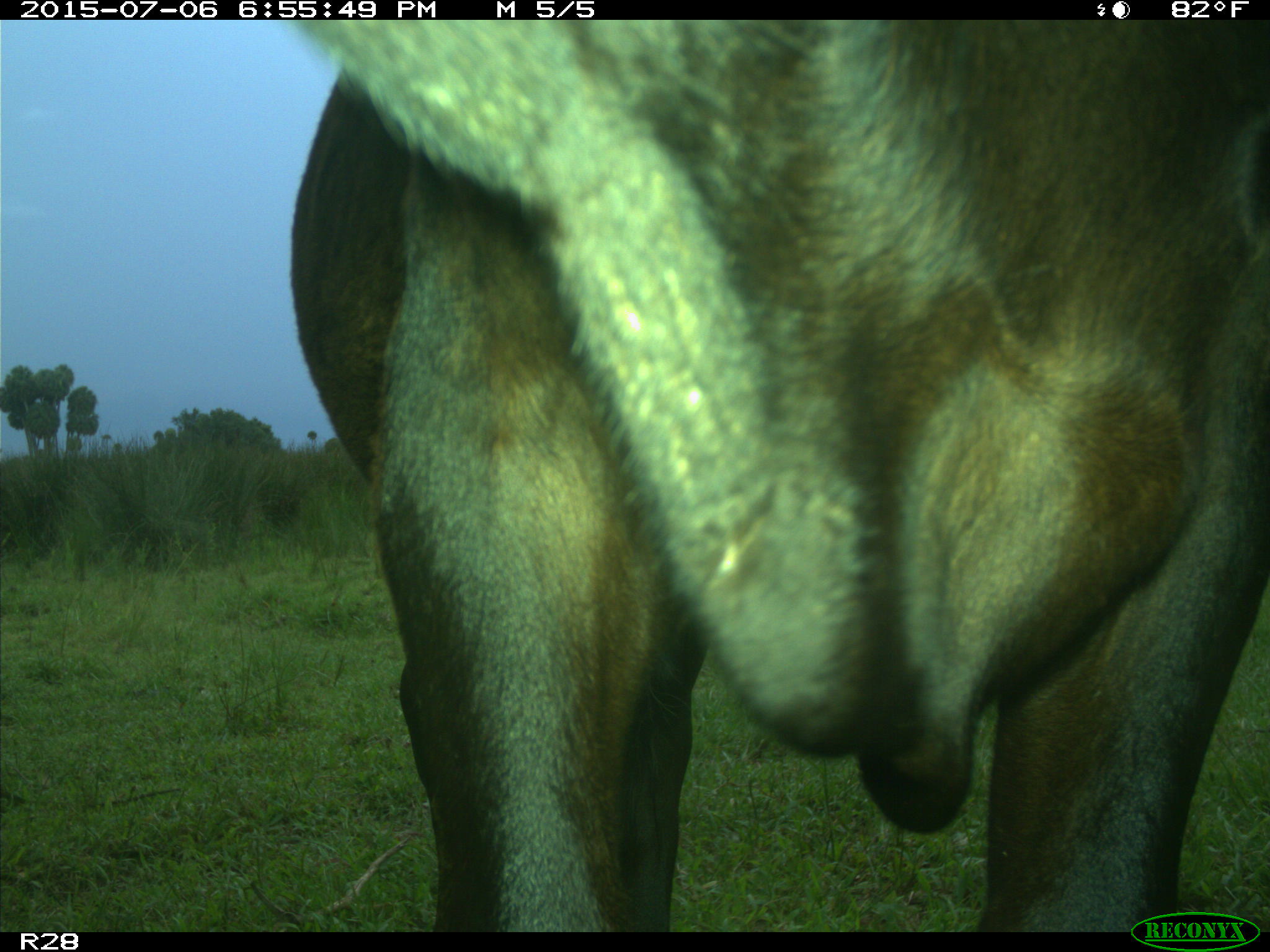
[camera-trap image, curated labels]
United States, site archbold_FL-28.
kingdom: Animalia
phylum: Chordata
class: Mammalia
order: Artiodactyla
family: Bovidae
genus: Bos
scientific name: Bos taurus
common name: domestic cow